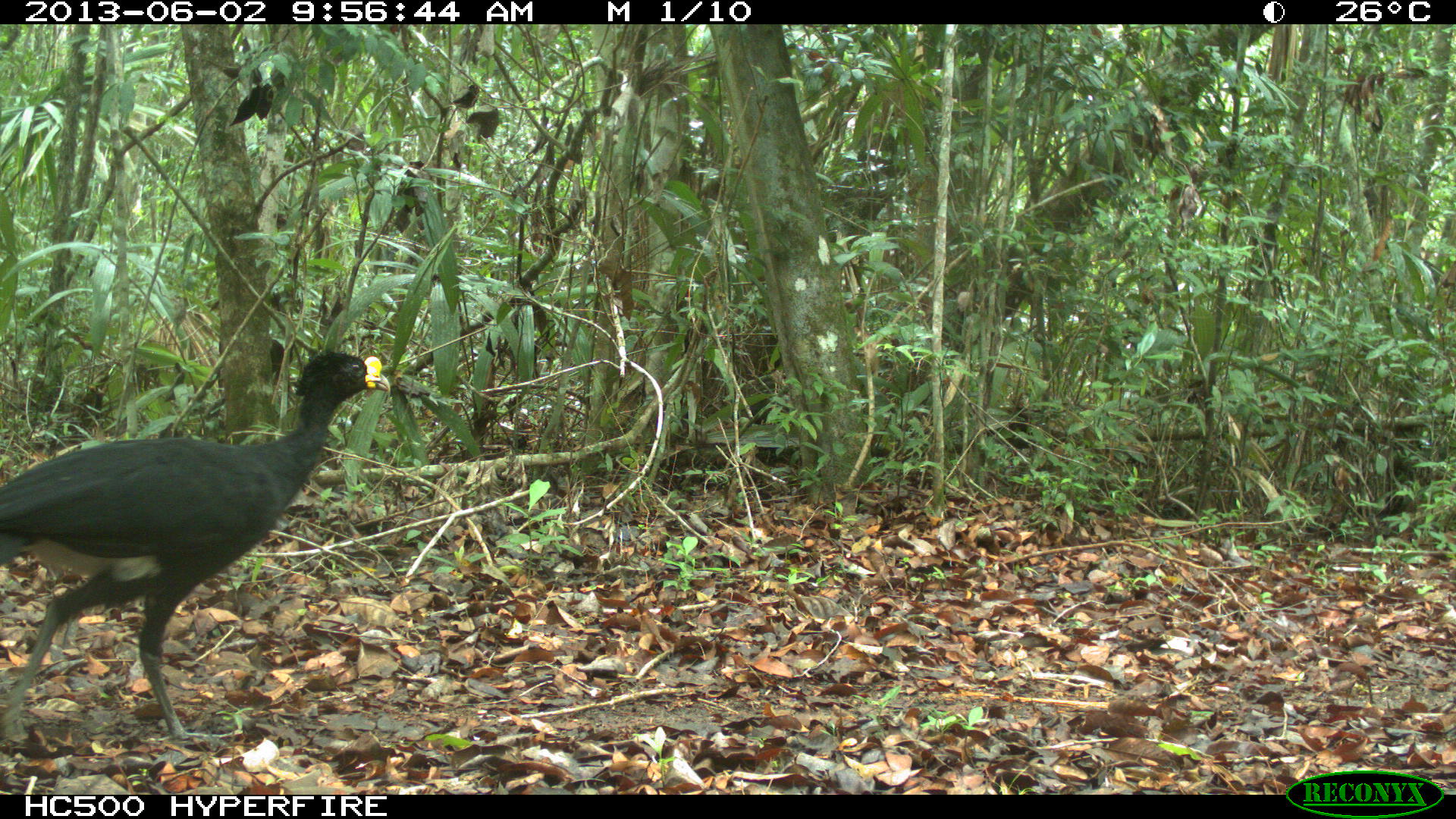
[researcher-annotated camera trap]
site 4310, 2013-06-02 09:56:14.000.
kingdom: Animalia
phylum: Chordata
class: Aves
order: Galliformes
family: Cracidae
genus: Crax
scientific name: Crax rubra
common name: great curassow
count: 1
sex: male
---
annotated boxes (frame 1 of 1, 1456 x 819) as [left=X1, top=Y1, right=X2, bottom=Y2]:
crax rubra: [left=0, top=349, right=391, bottom=743]